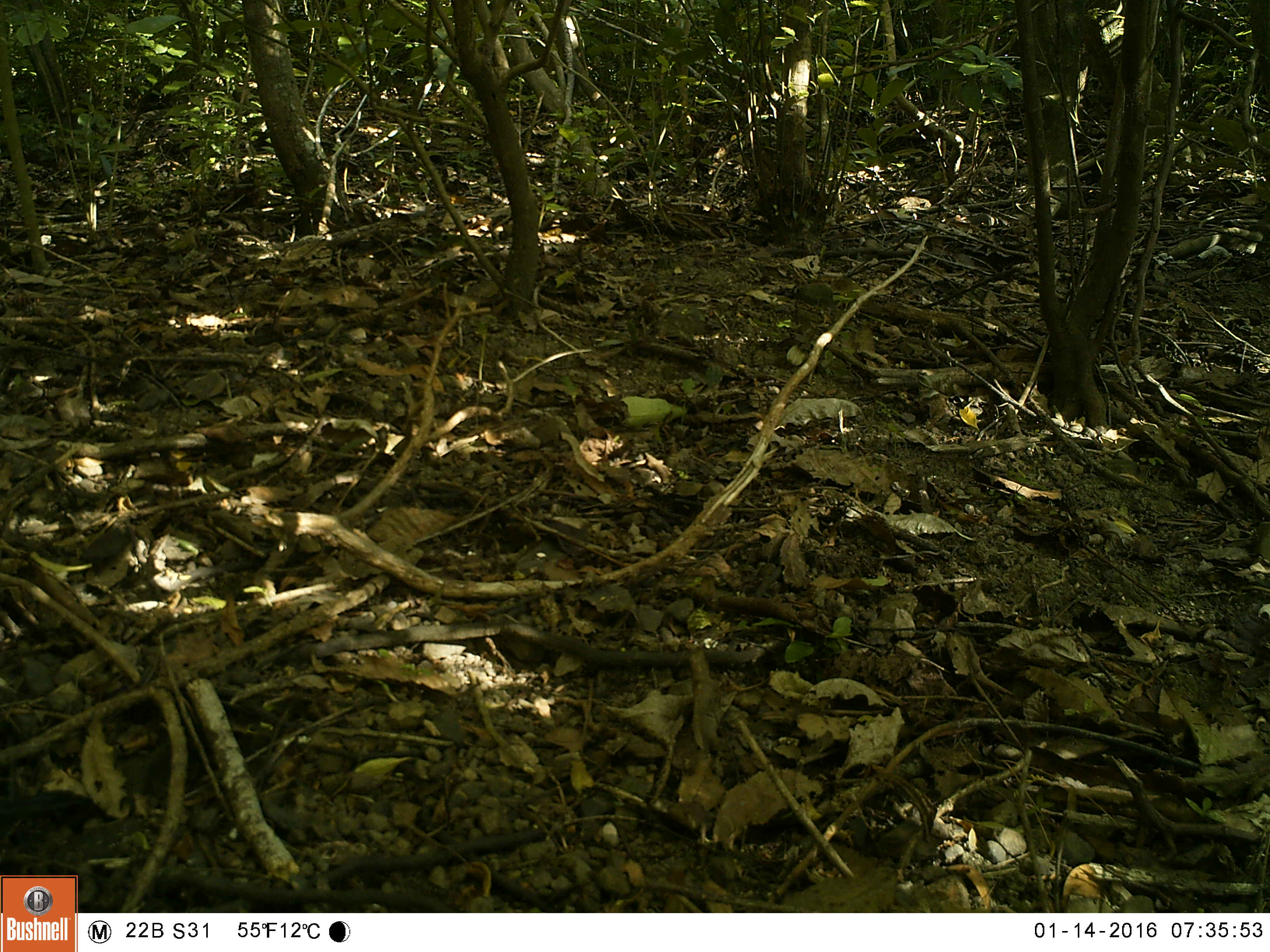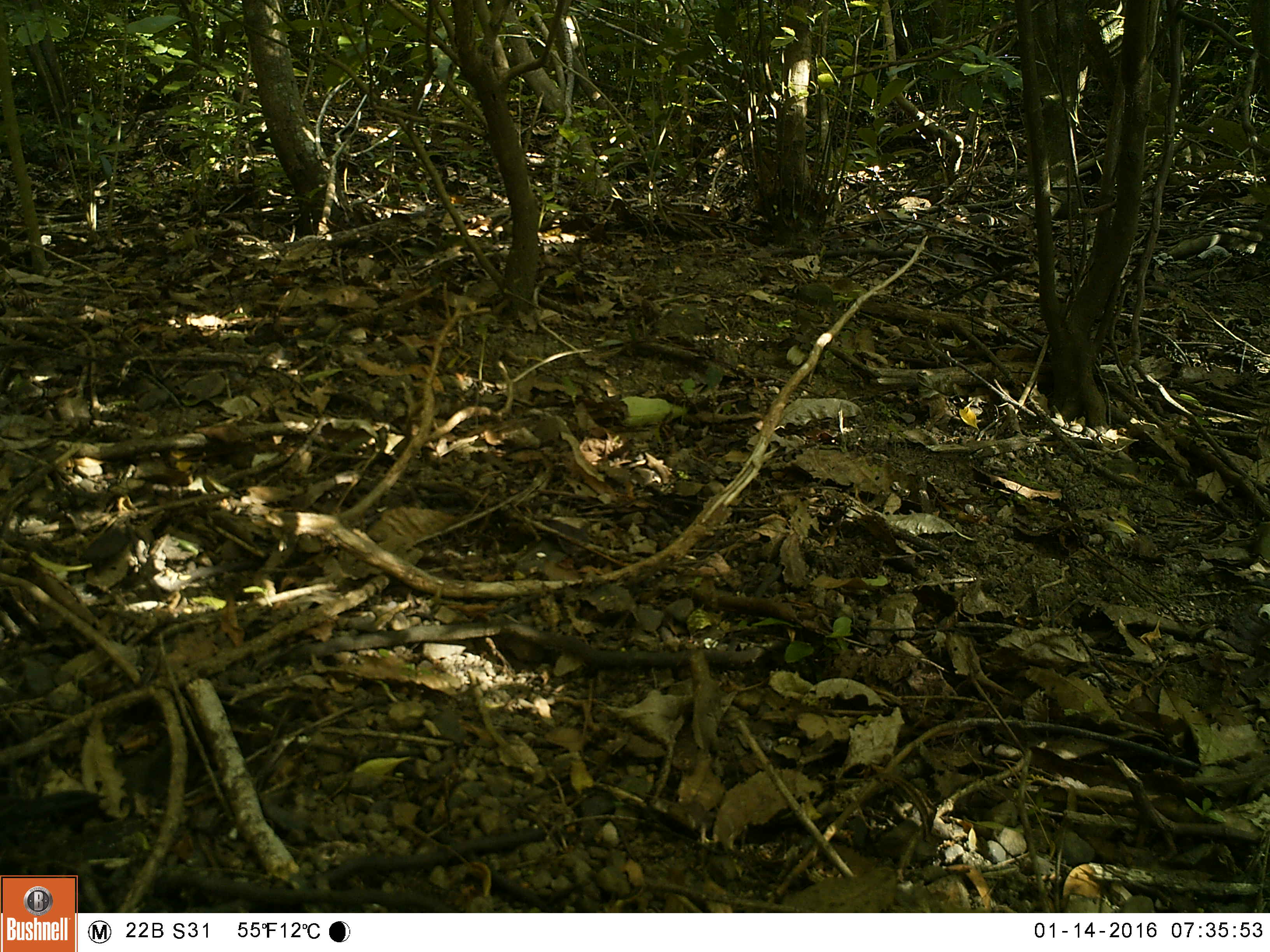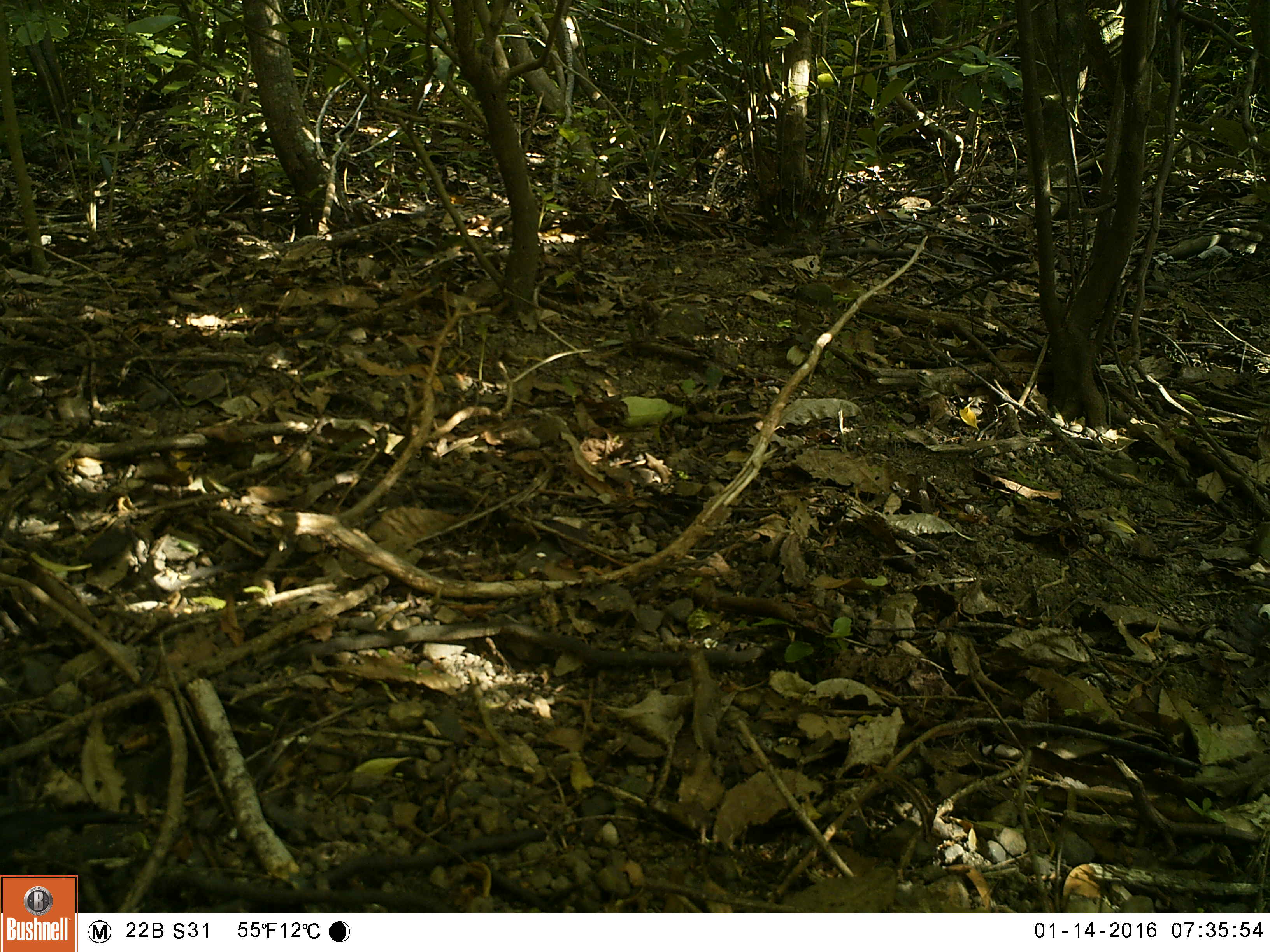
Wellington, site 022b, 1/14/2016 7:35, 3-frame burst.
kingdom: Animalia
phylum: Chordata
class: Aves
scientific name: Aves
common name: bird